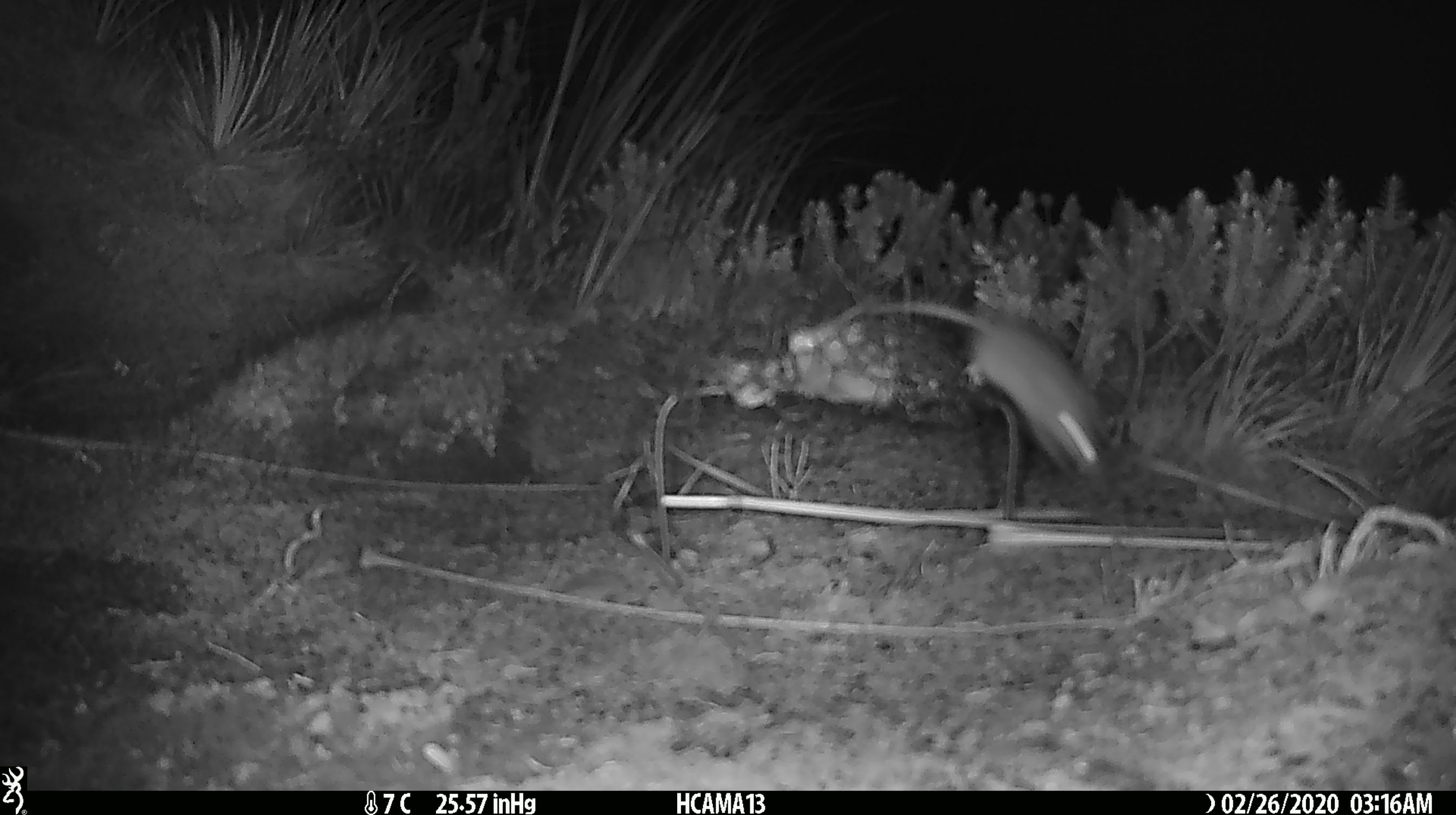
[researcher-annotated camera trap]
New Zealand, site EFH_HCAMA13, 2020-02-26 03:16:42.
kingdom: Animalia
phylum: Chordata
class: Mammalia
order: Rodentia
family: Muridae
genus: Mus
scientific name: Mus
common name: mouse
Mouse (Mus).